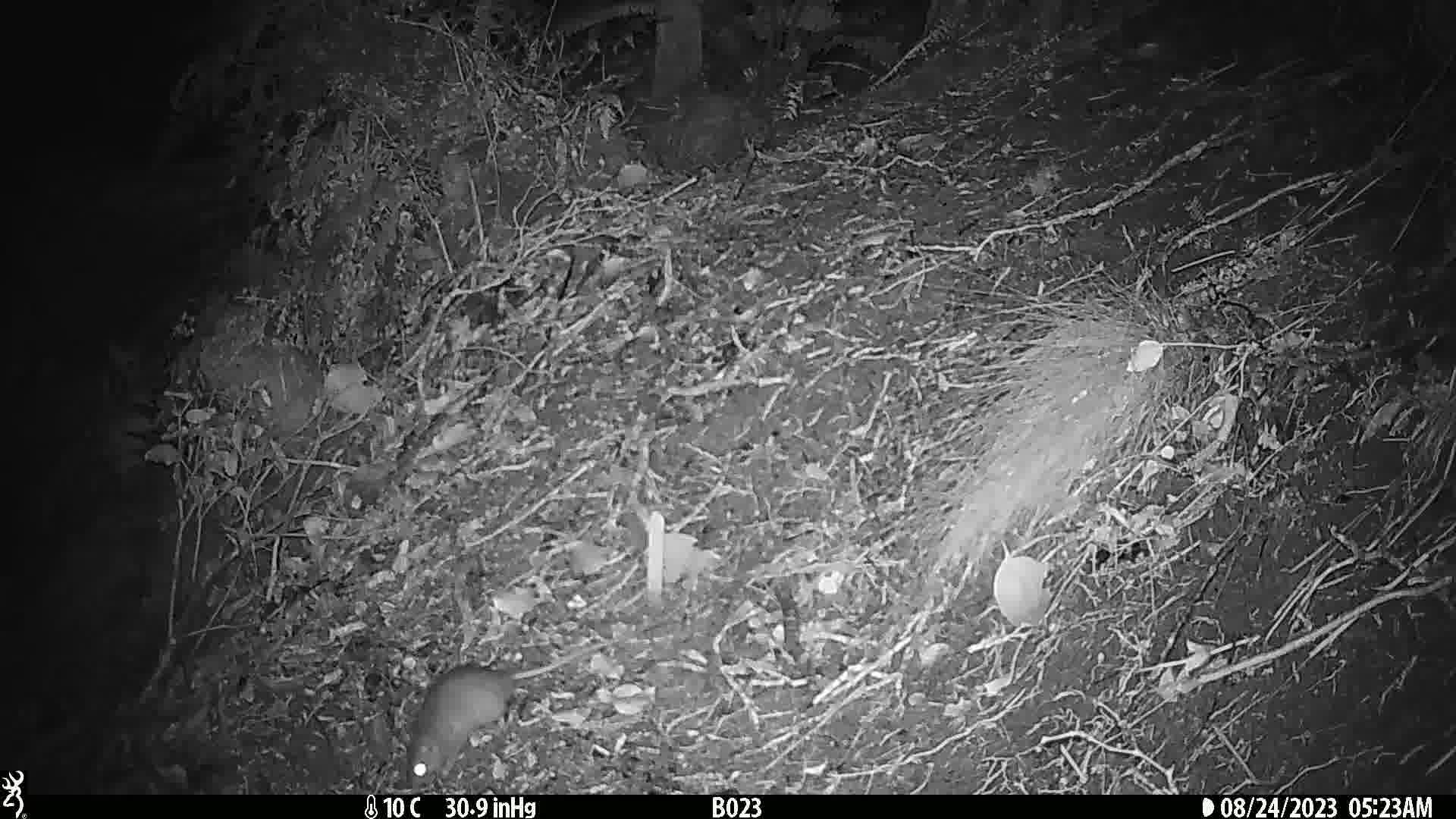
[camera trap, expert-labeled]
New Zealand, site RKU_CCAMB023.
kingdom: Animalia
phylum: Chordata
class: Mammalia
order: Rodentia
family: Muridae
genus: Rattus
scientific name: Rattus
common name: rat